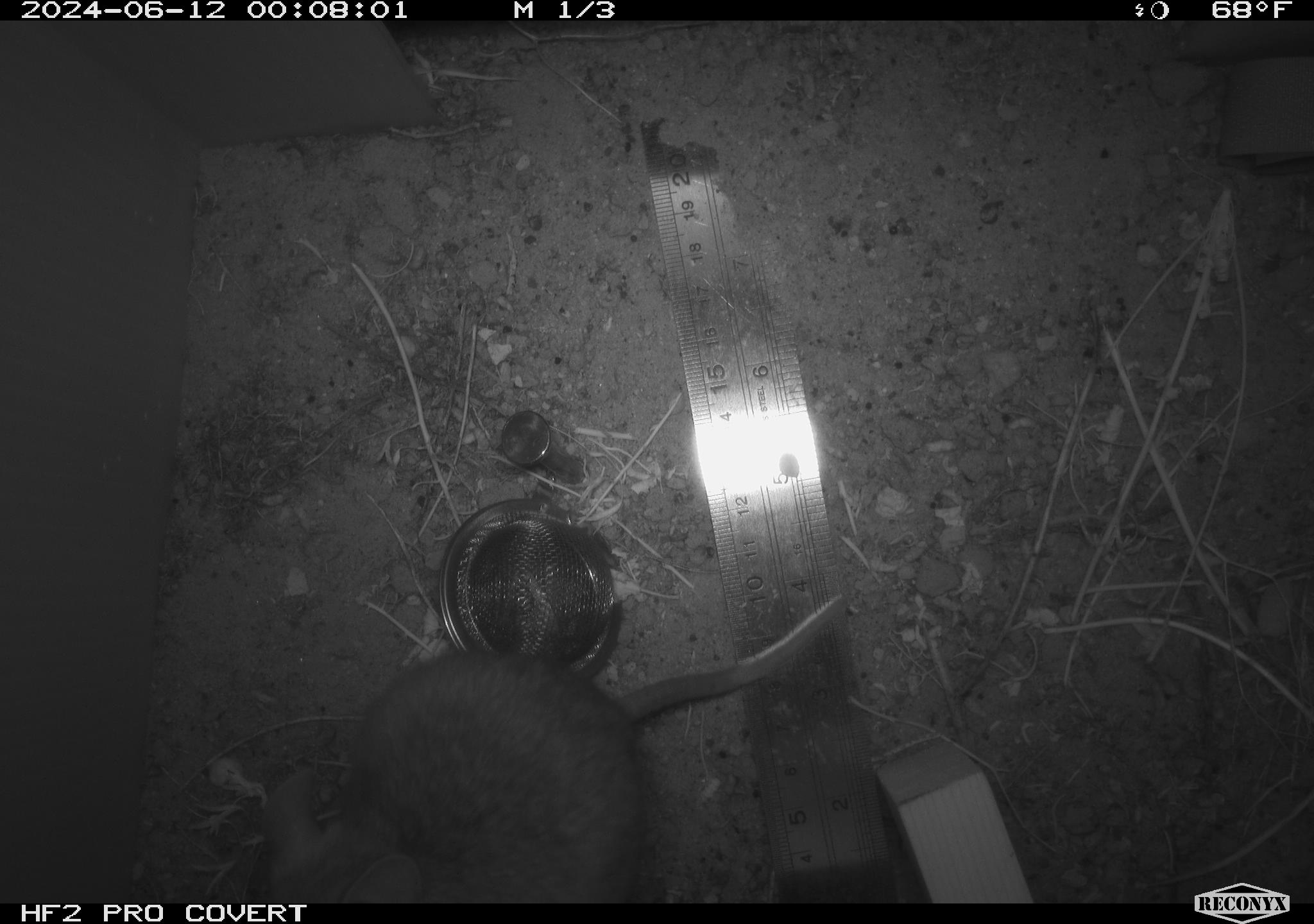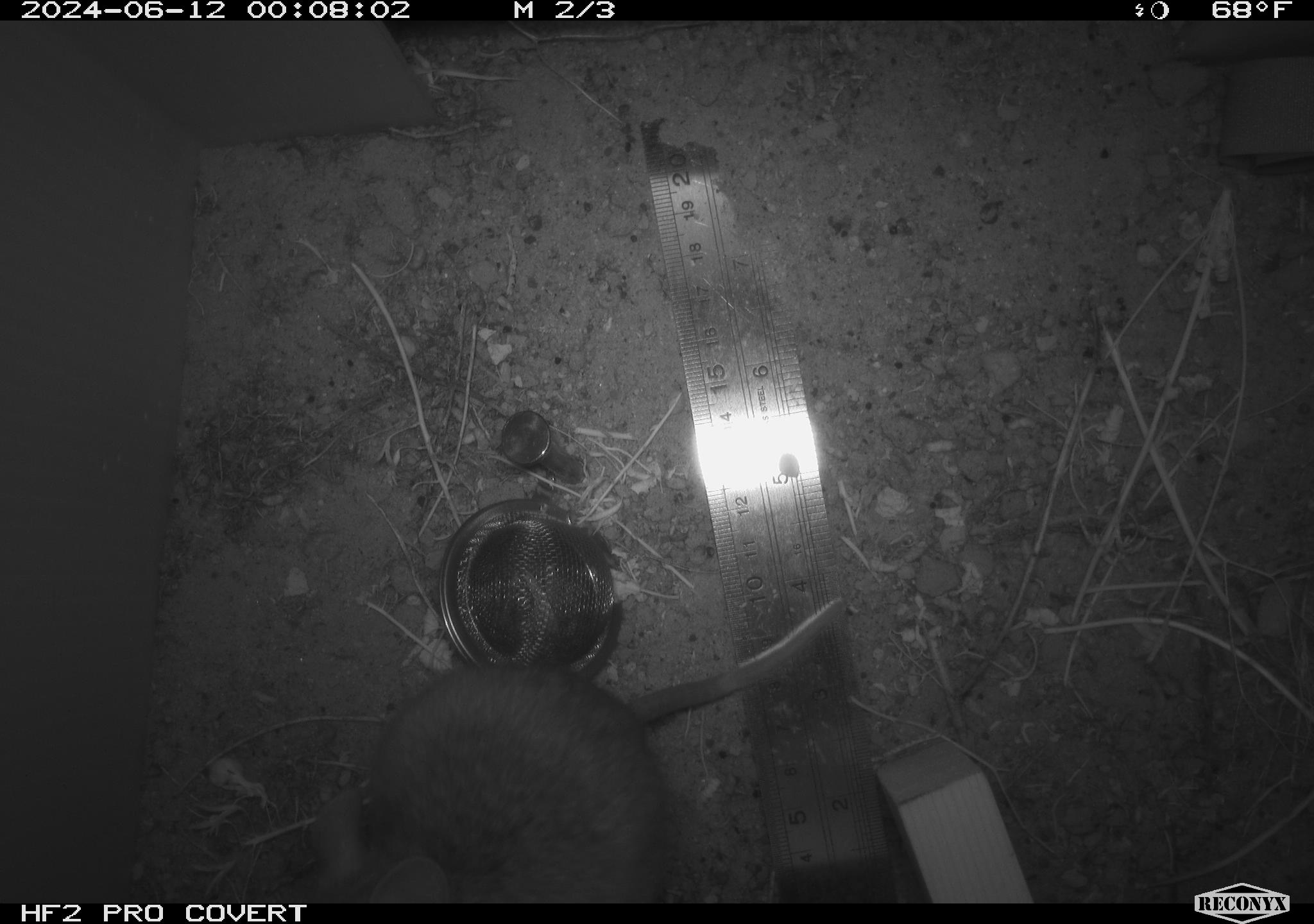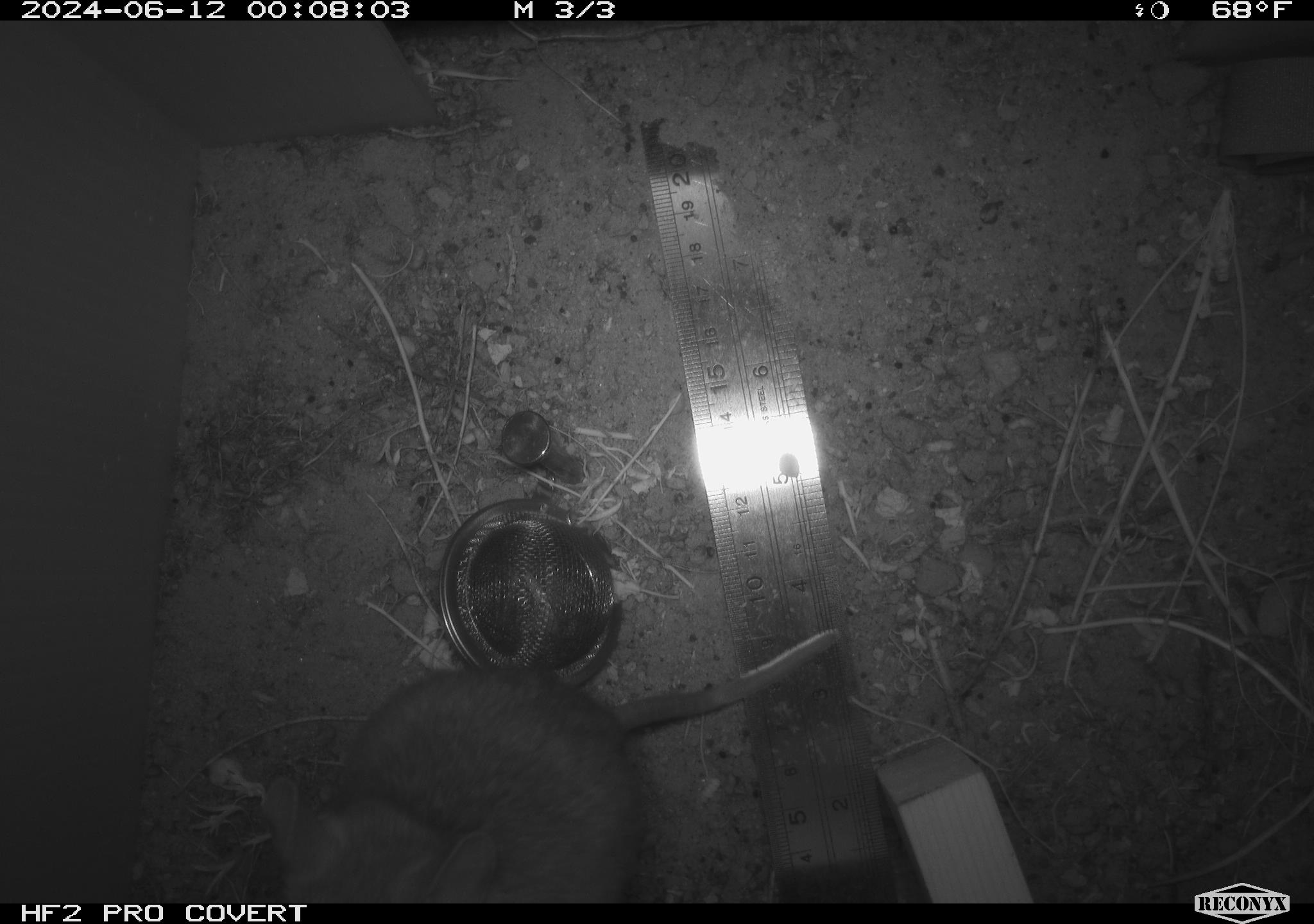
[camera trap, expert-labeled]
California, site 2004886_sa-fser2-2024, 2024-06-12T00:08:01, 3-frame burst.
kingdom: Animalia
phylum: Chordata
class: Mammalia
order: Rodentia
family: Cricetidae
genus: Neotoma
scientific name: Neotoma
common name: pack rat or woodrat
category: neotoma species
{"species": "neotoma species (pack rat or woodrat) (Neotoma)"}